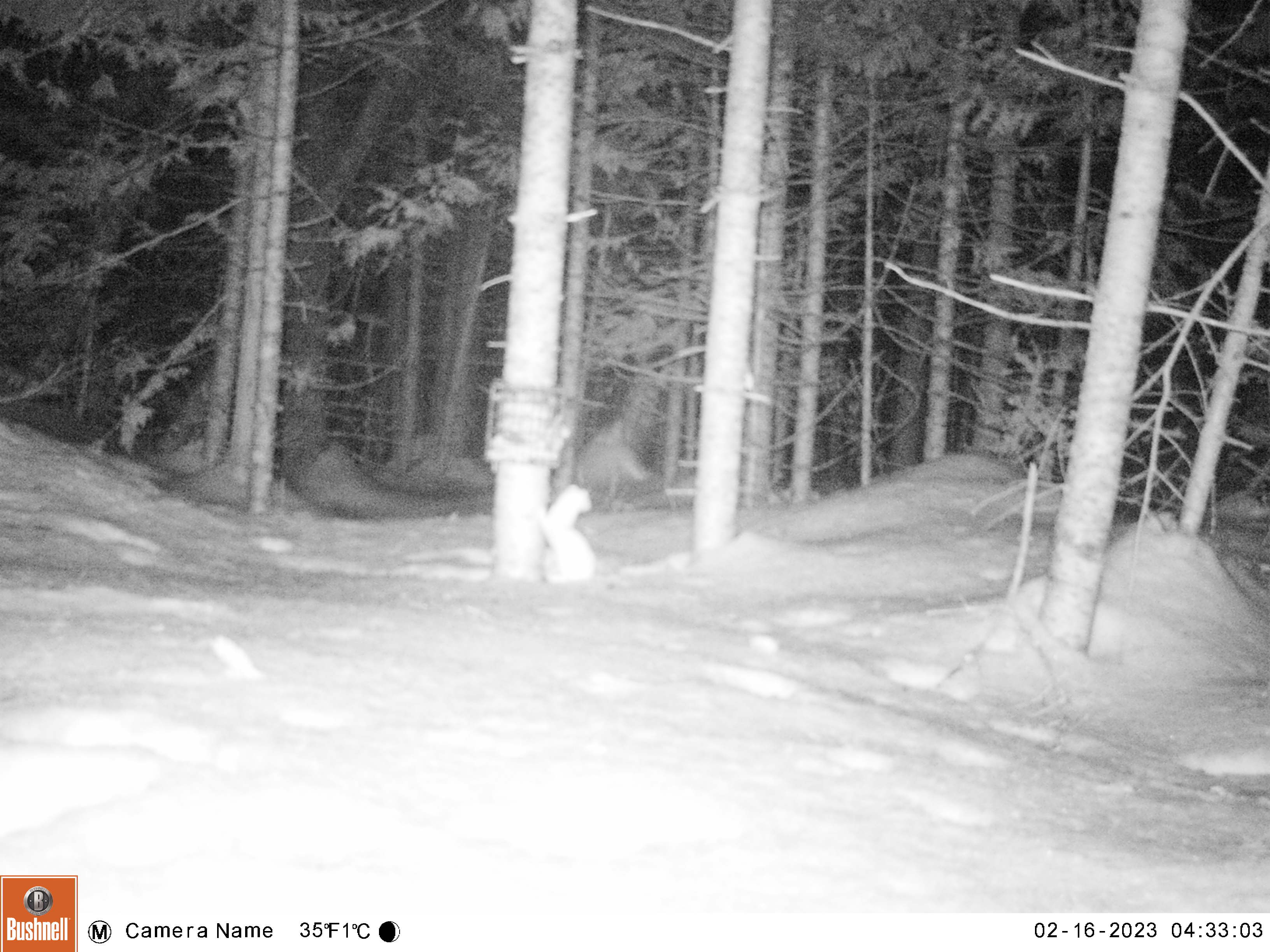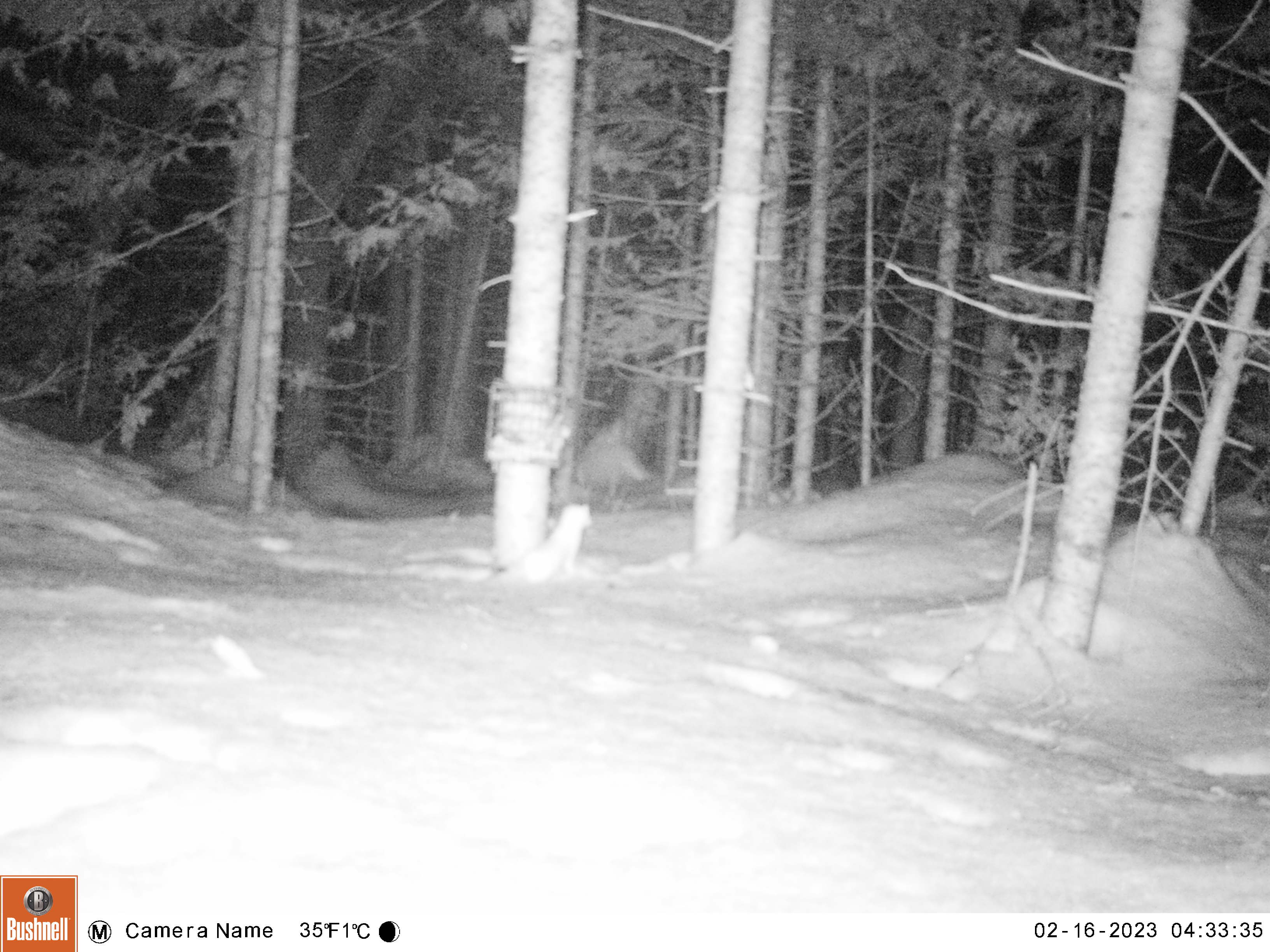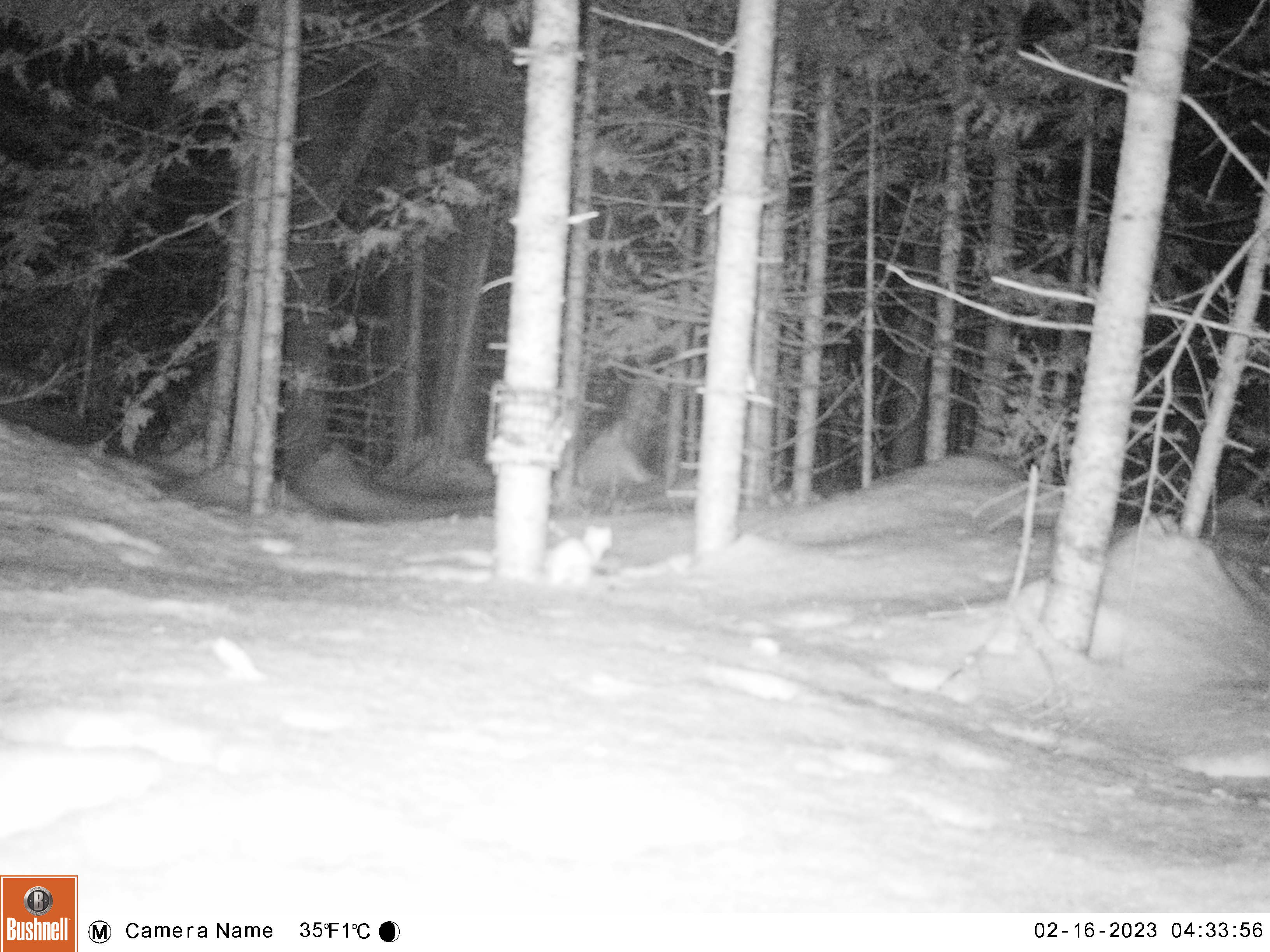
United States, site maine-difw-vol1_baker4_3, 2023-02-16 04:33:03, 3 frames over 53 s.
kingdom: Animalia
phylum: Chordata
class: Mammalia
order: Carnivora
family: Mustelidae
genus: Mustela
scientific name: Mustela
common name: weasel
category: weasel sp.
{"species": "weasel sp. (weasel) (Mustela)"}